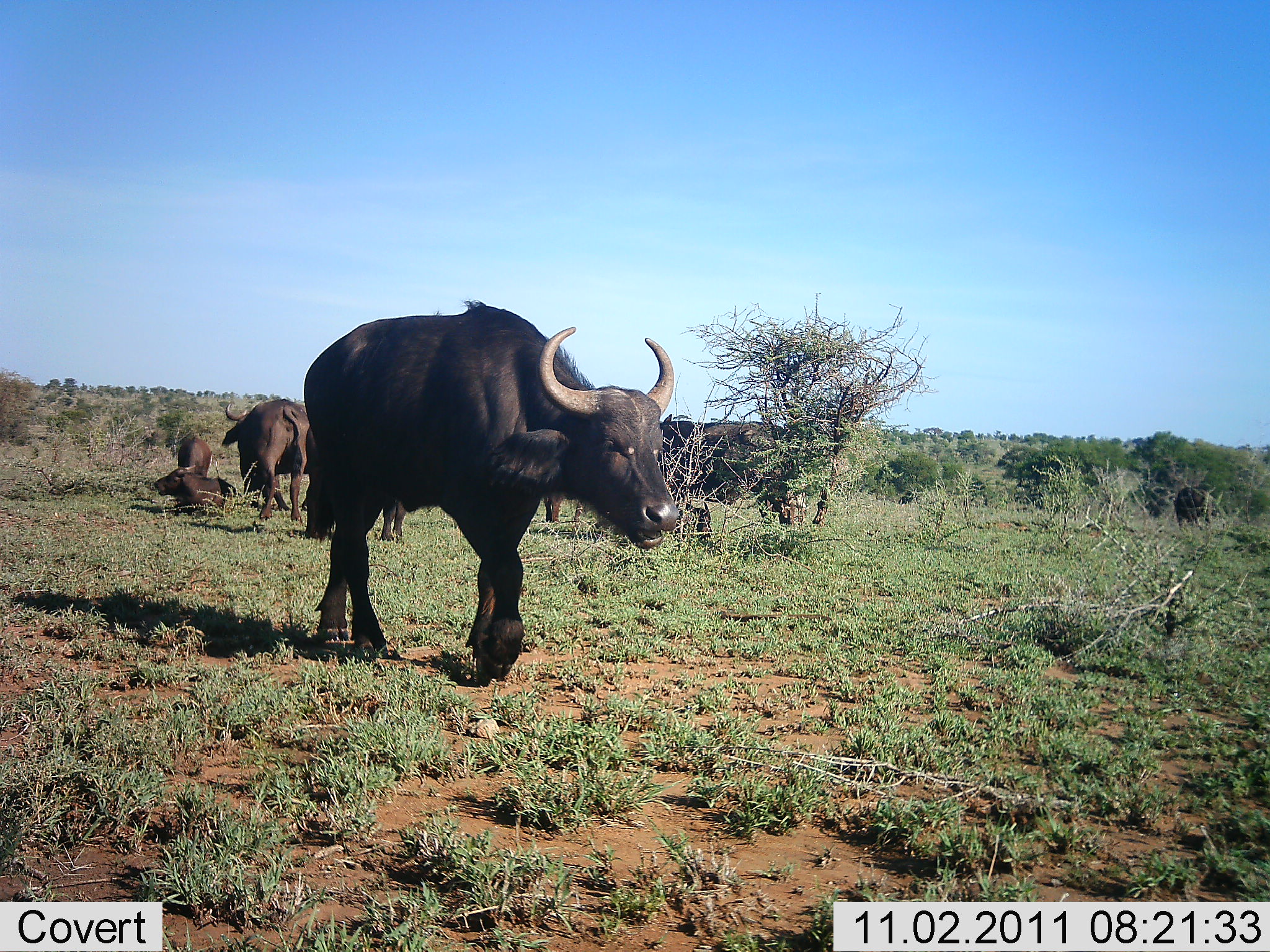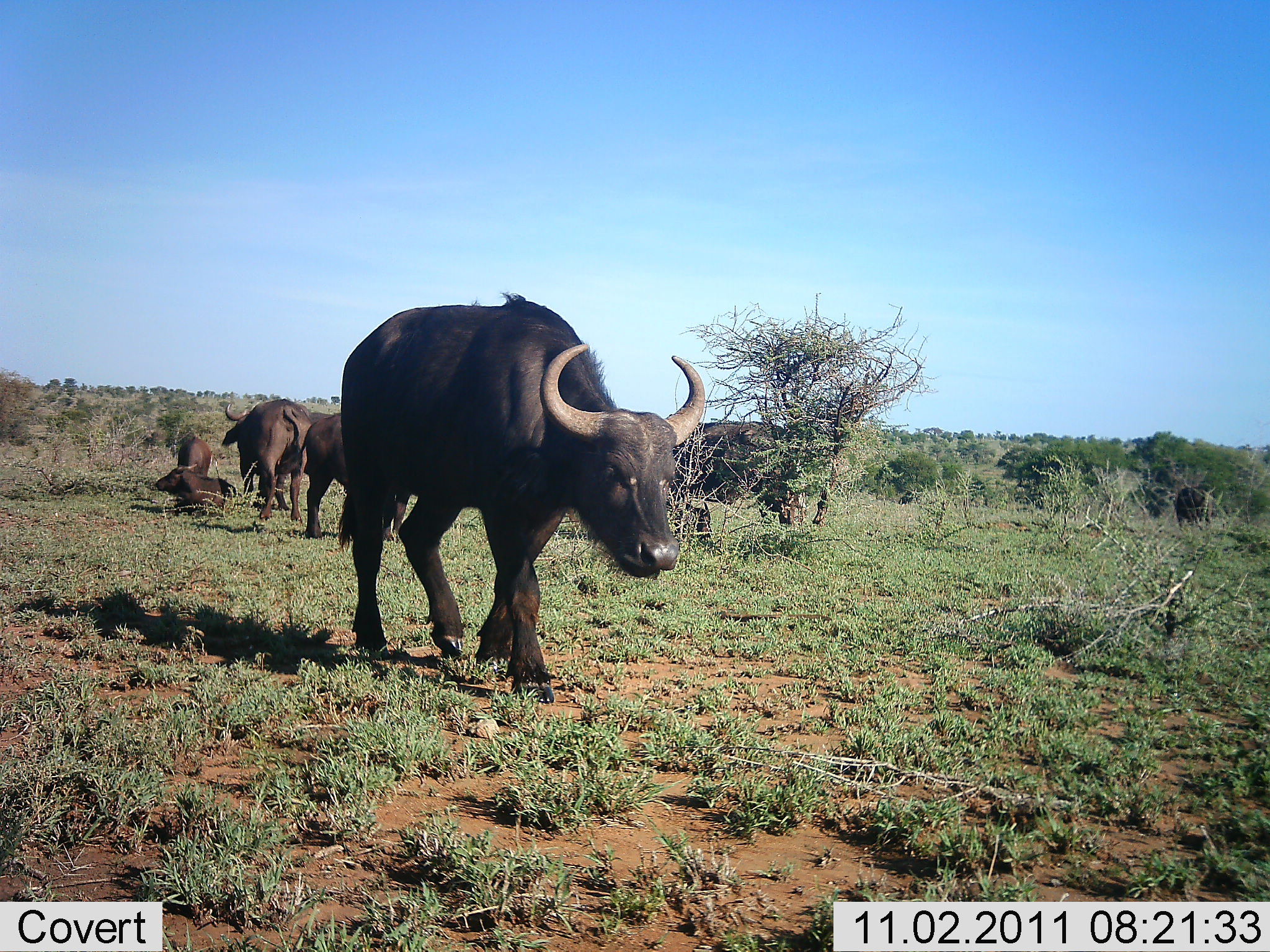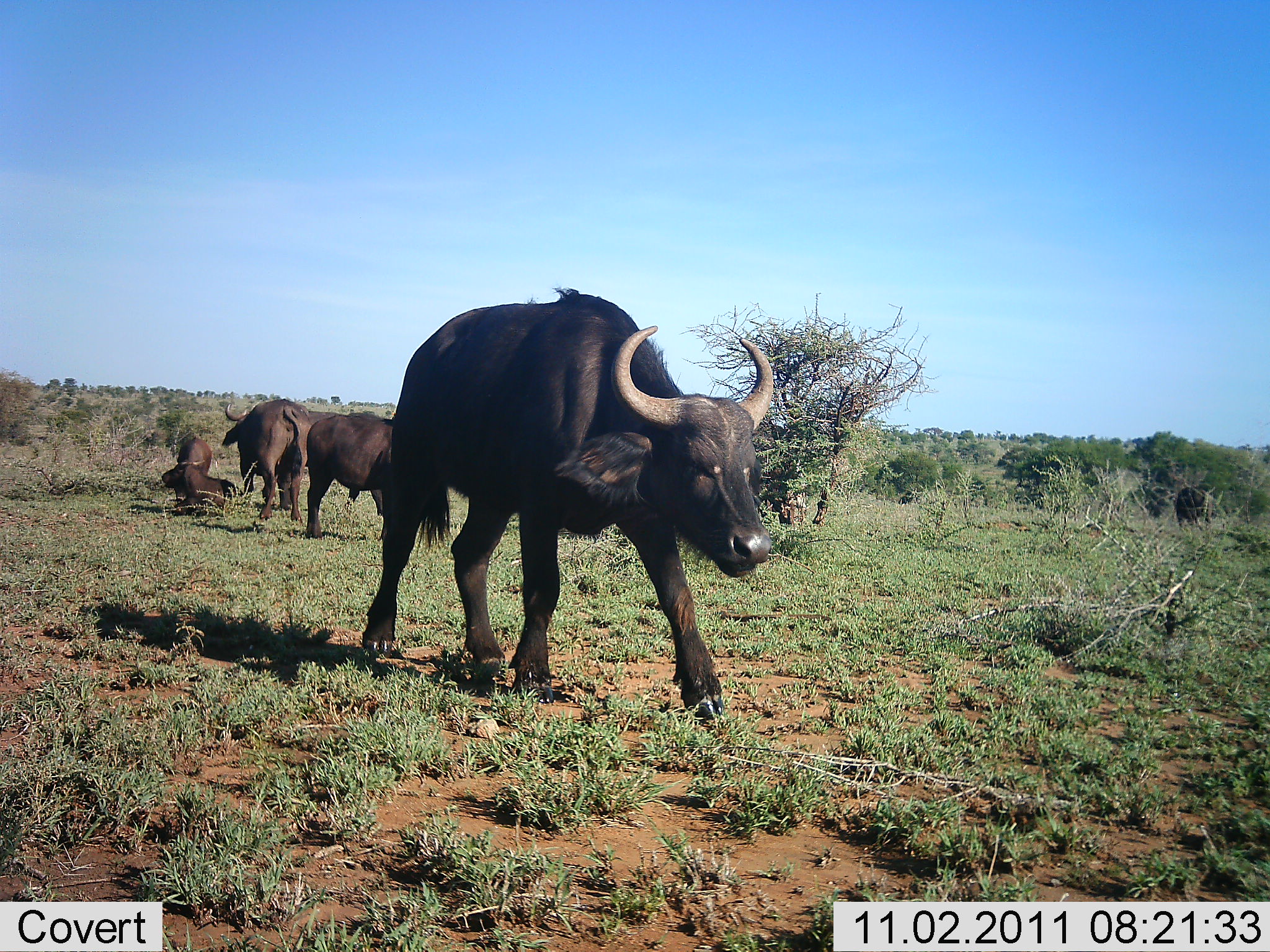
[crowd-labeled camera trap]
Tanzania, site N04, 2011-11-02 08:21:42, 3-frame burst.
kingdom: Animalia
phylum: Chordata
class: Mammalia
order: Artiodactyla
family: Bovidae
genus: Syncerus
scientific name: Syncerus caffer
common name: cape buffalo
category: buffalo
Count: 6.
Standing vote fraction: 69%.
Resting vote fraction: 69%.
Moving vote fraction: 85%.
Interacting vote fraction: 0%.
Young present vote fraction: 15%.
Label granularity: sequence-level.